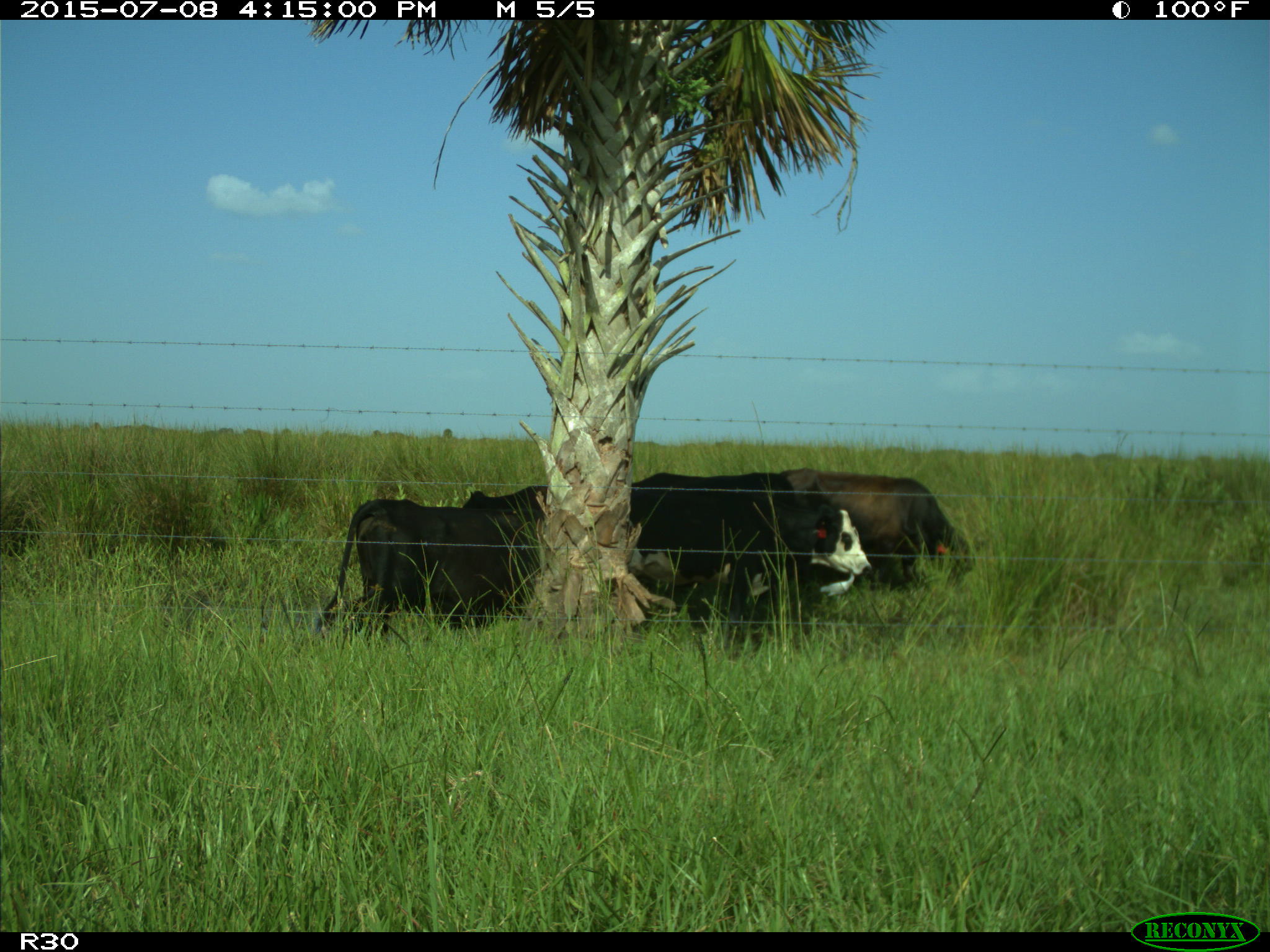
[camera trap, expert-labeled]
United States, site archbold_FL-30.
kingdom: Animalia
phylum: Chordata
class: Mammalia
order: Artiodactyla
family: Bovidae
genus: Bos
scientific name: Bos taurus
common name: domestic cow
Bos taurus (domestic cow).